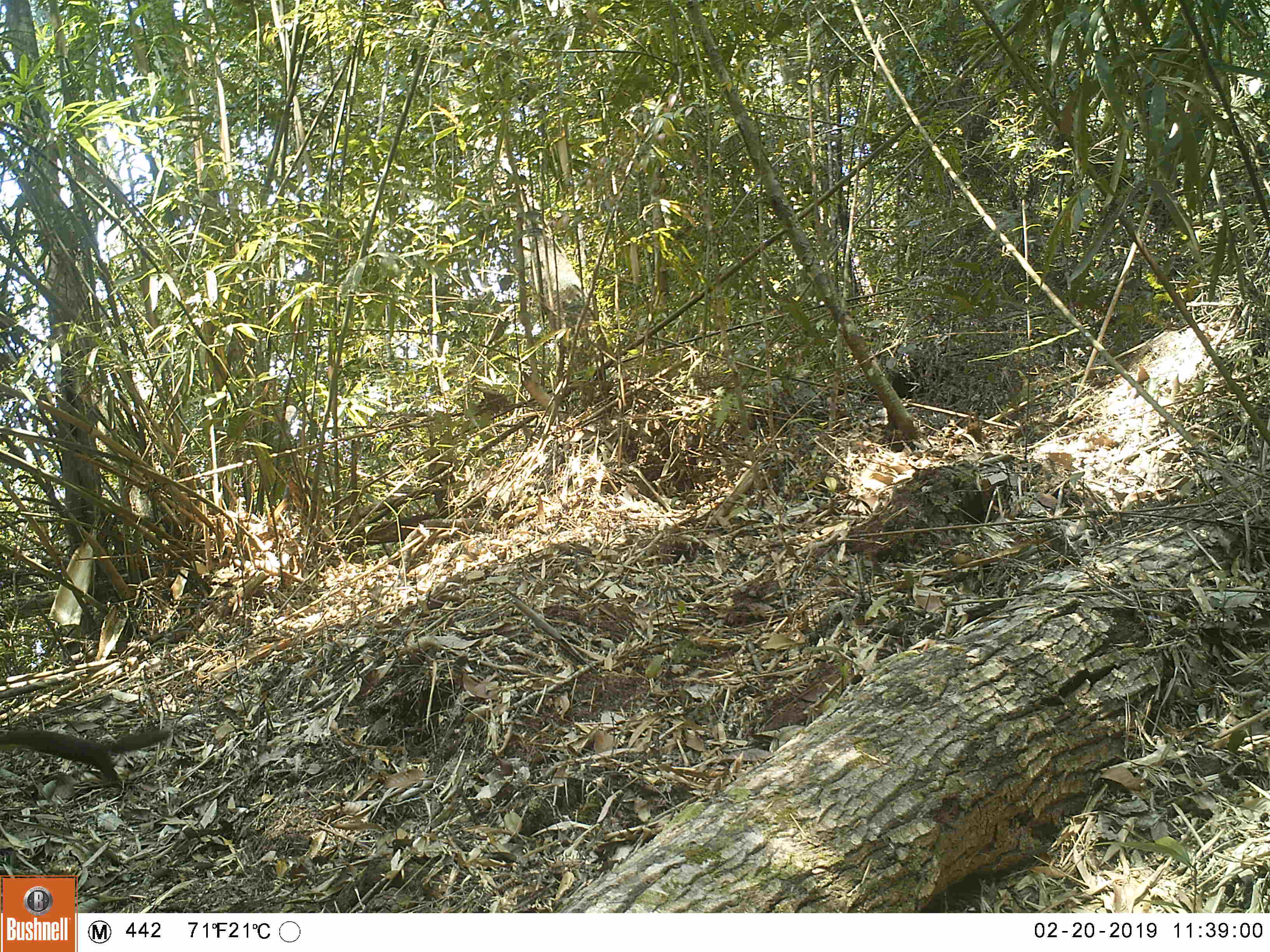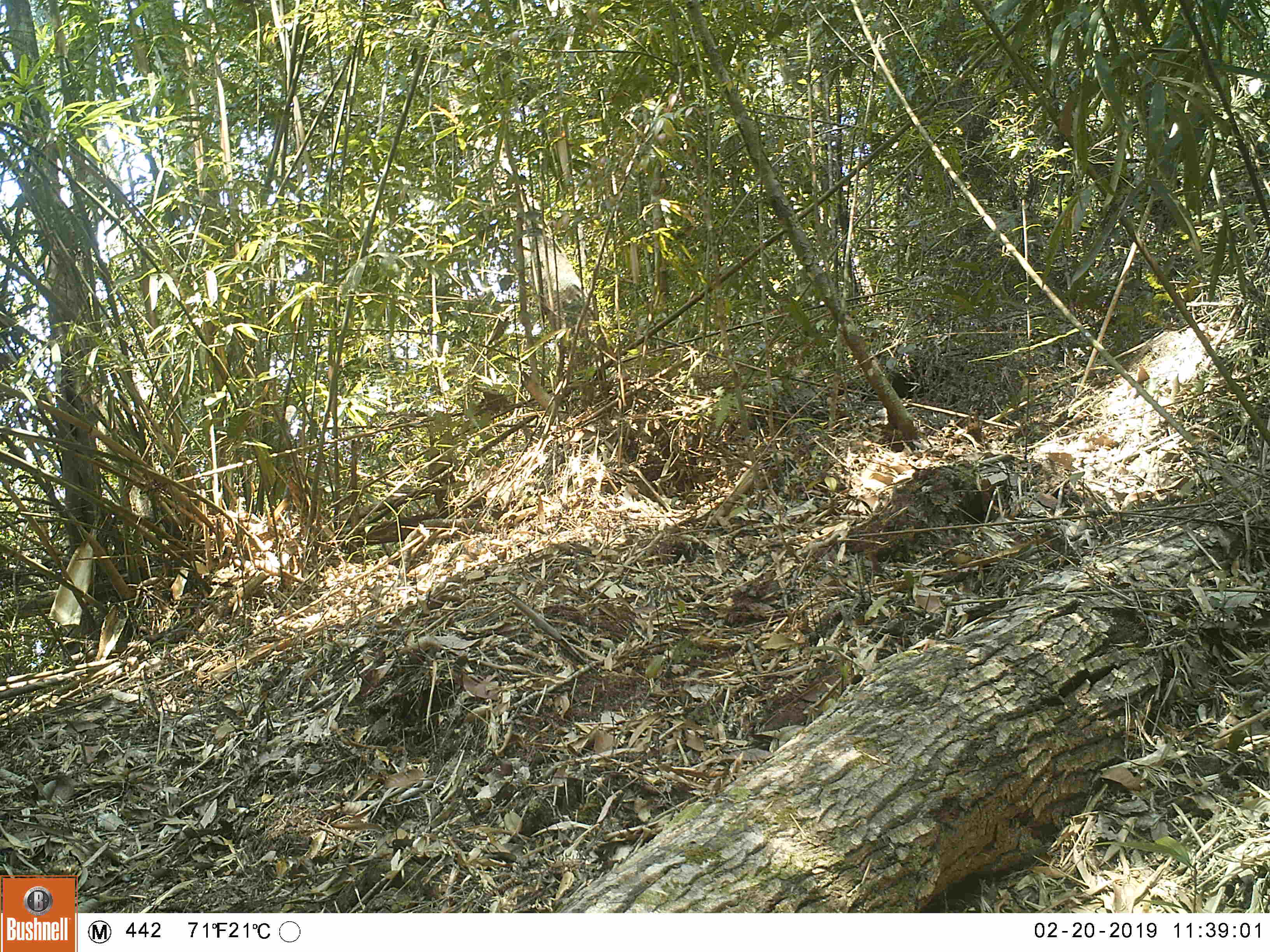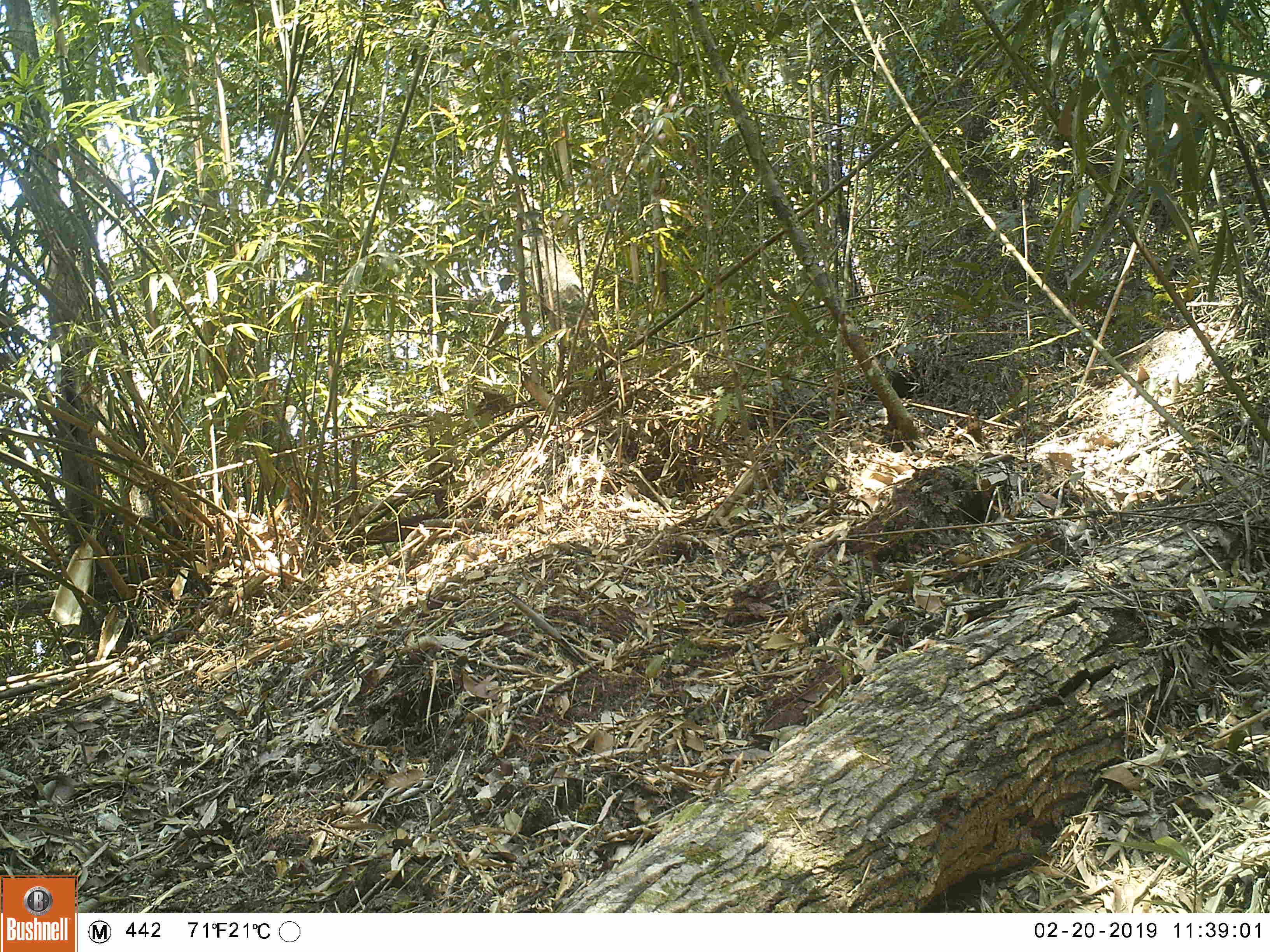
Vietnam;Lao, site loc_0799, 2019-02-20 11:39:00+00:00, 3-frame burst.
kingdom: Animalia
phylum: Chordata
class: Mammalia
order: Scandentia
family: Tupaiidae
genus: Tupaia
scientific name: Tupaia belangeri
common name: northern treeshrew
Northern treeshrew (Tupaia belangeri). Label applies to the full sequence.